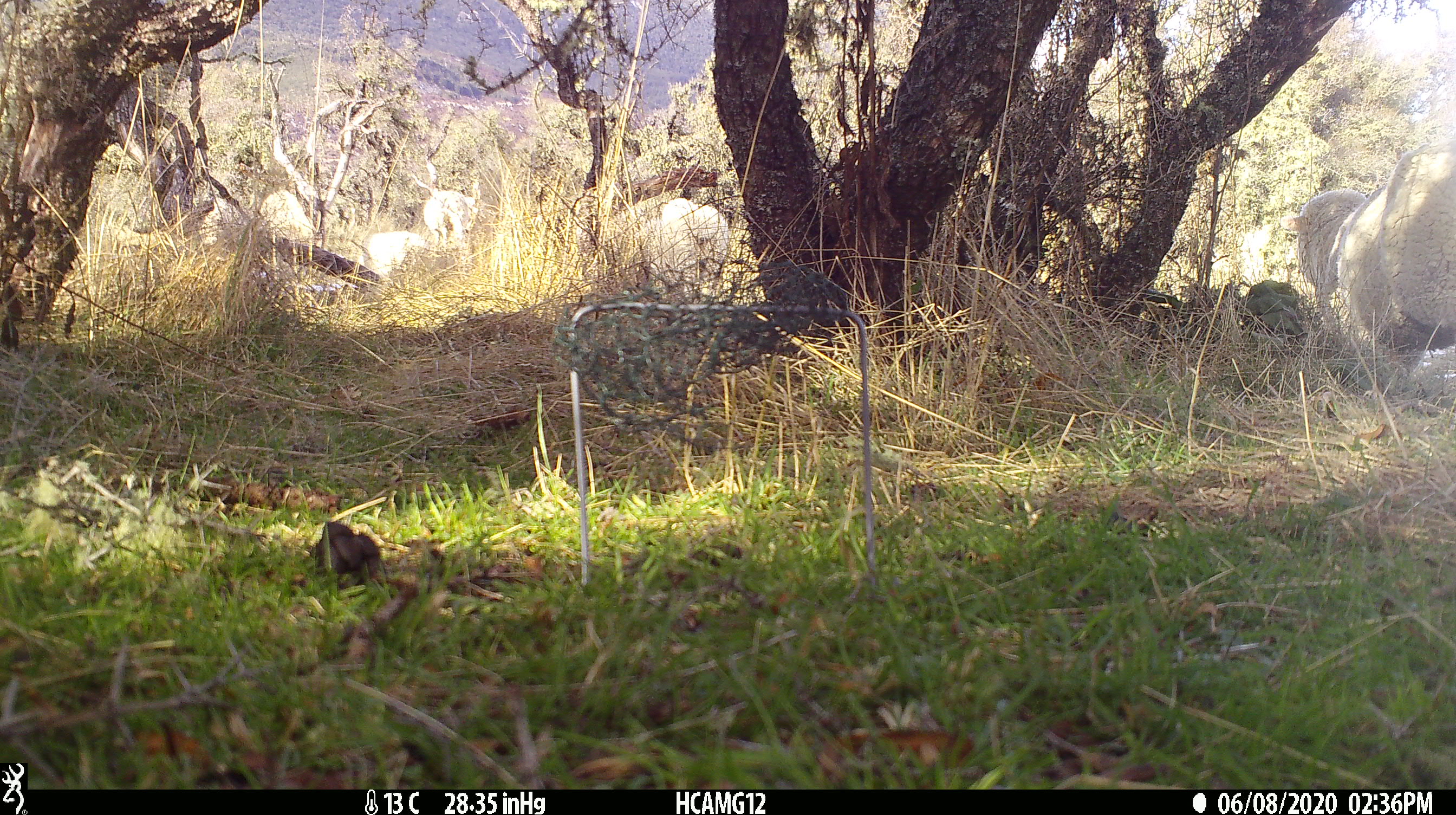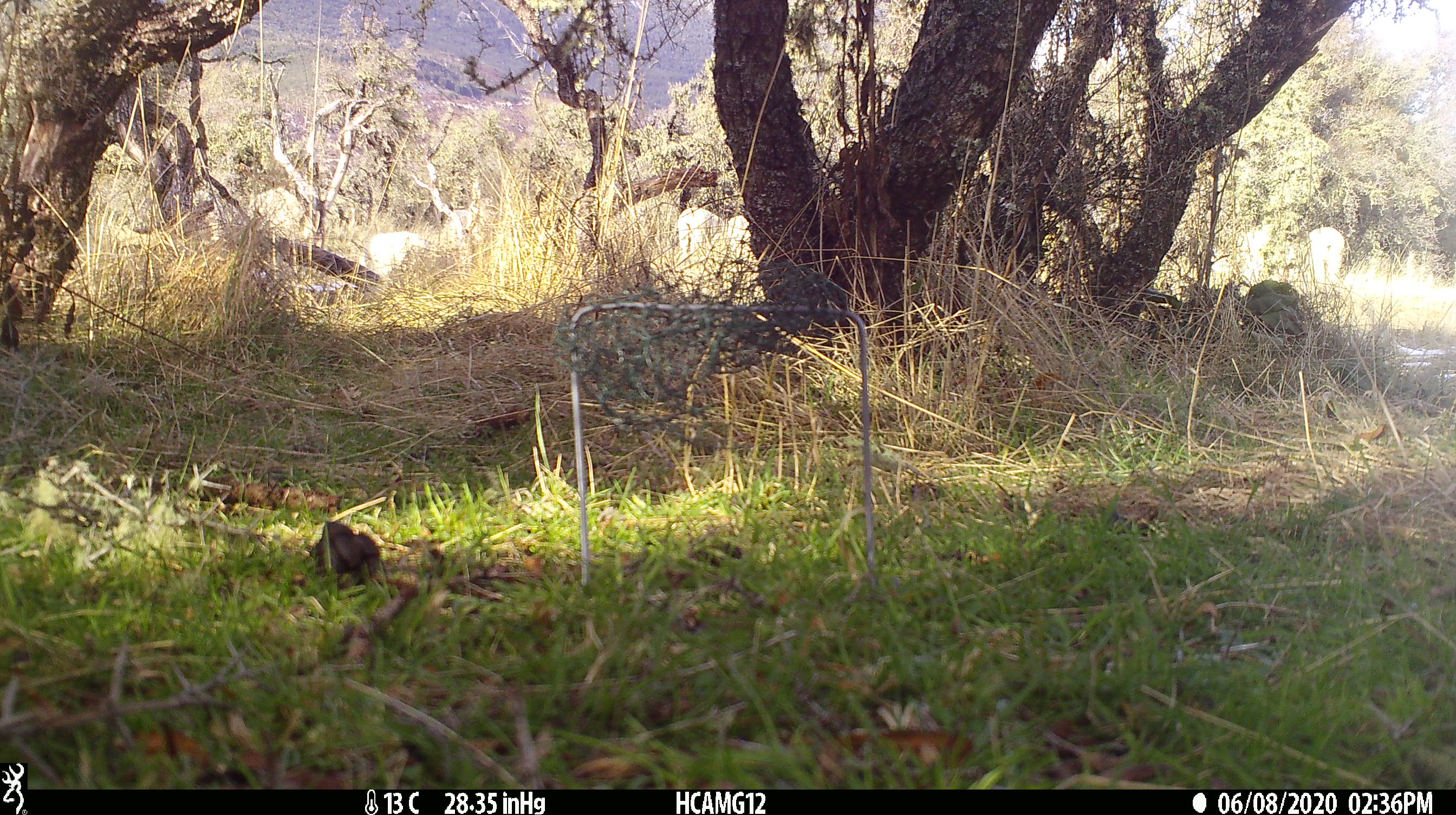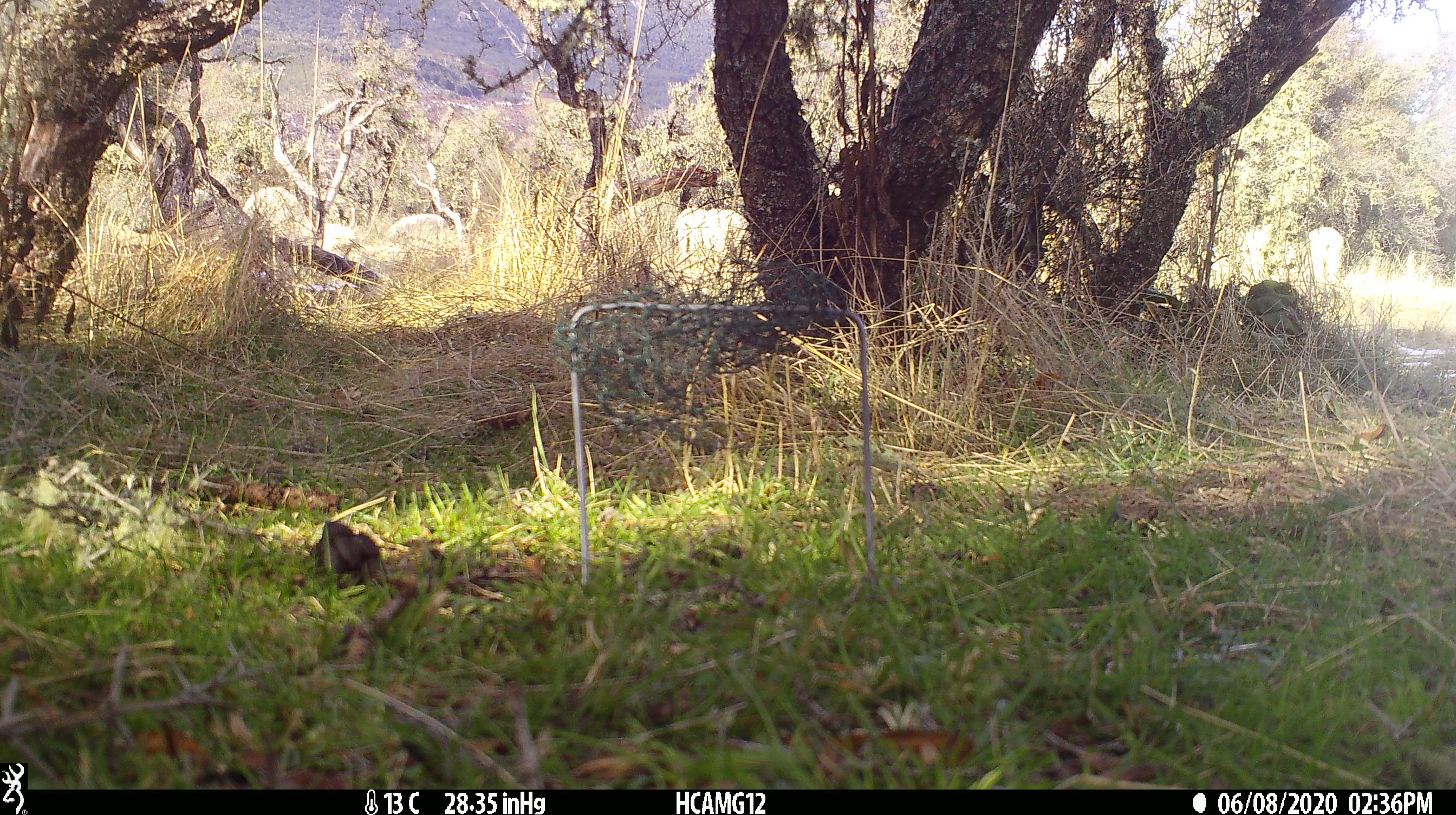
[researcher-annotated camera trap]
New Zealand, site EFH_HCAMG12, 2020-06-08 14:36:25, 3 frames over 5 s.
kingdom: Animalia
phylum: Chordata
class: Mammalia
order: Artiodactyla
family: Bovidae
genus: Ovis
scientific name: Ovis aries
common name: domestic sheep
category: sheep